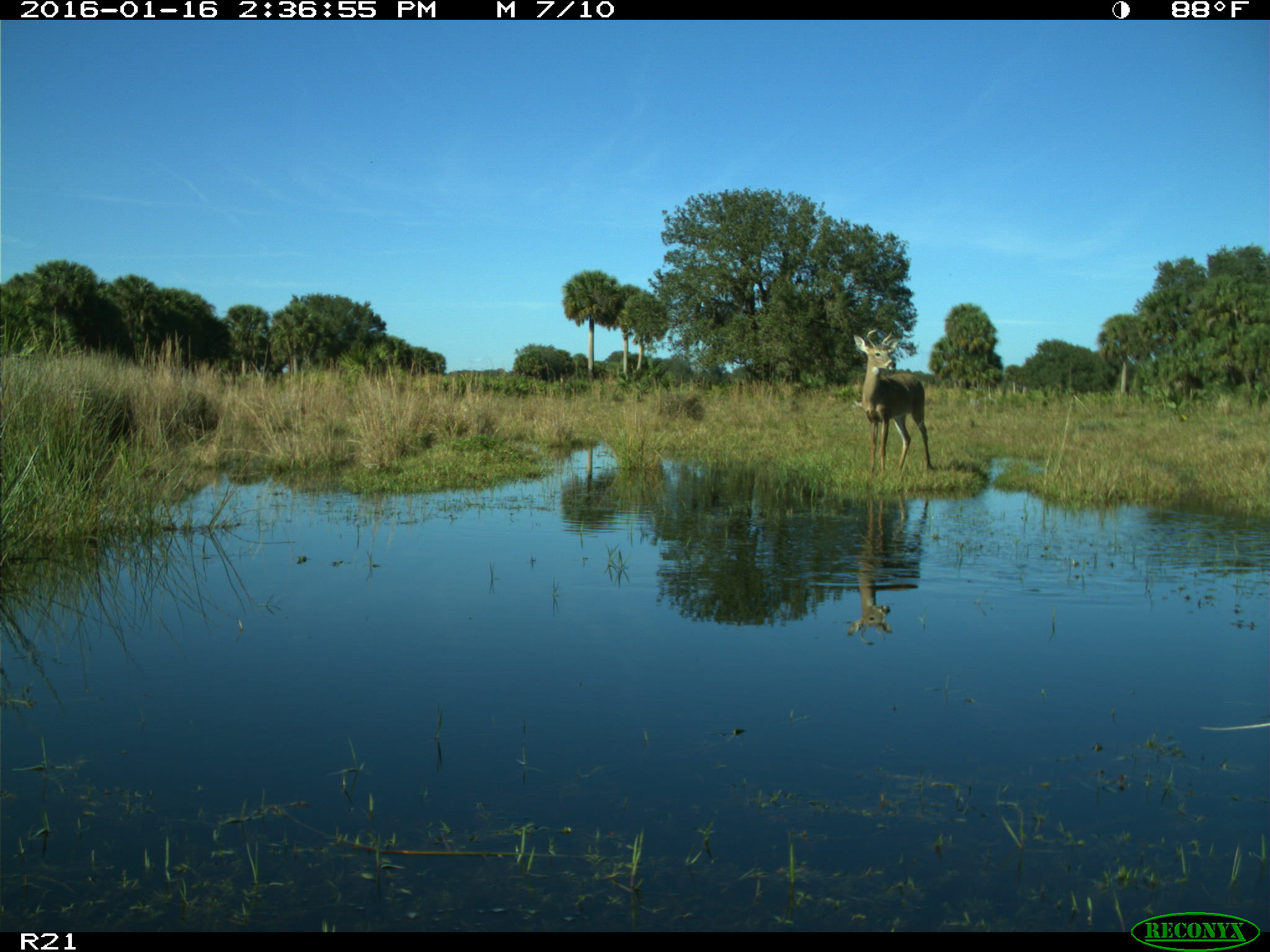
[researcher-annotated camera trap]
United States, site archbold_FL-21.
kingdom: Animalia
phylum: Chordata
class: Mammalia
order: Artiodactyla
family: Cervidae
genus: Odocoileus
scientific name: Odocoileus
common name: deer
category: unidentified deer